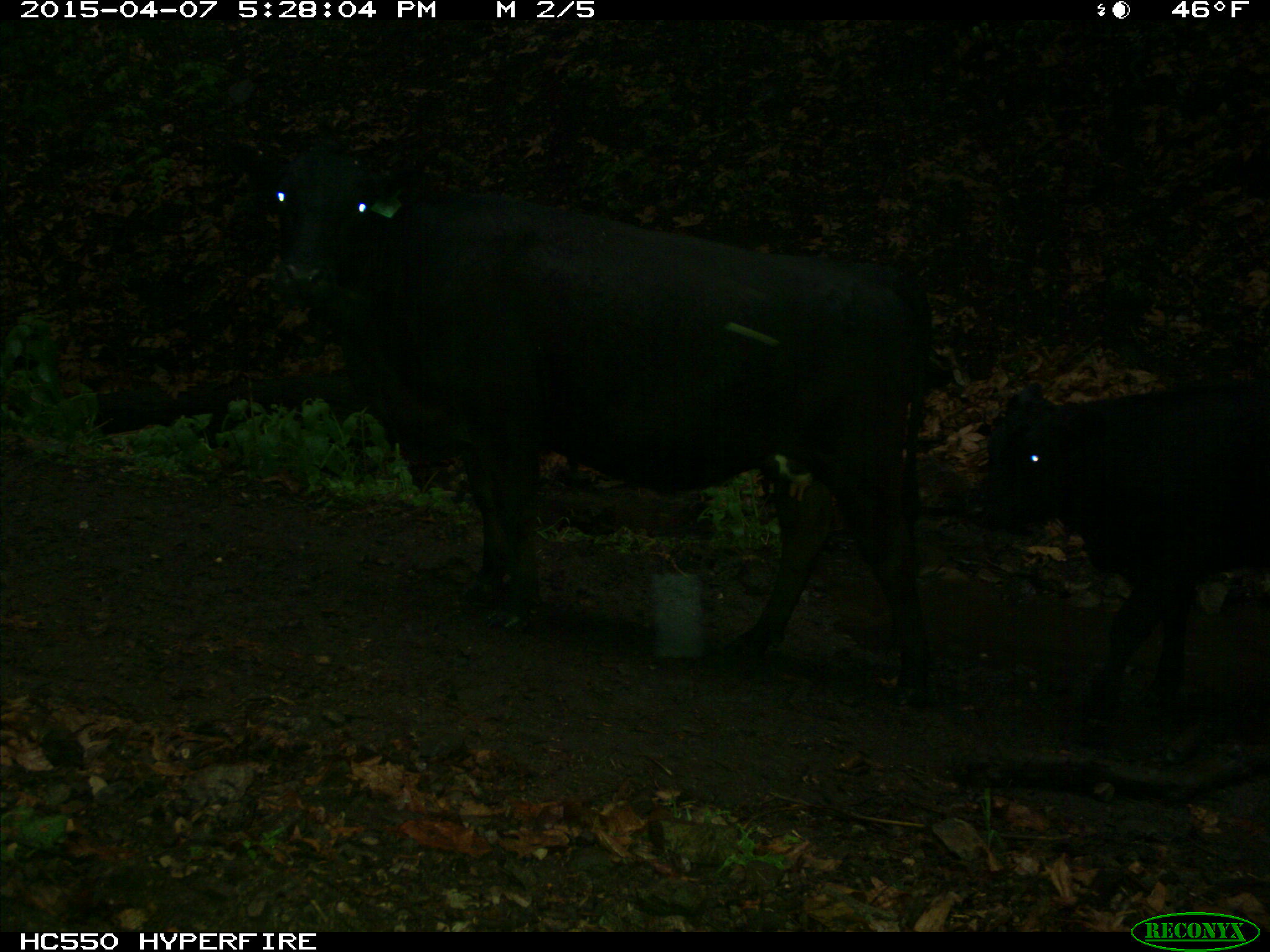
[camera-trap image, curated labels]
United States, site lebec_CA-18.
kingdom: Animalia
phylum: Chordata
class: Mammalia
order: Artiodactyla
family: Bovidae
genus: Bos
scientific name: Bos taurus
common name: domestic cow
Bos taurus (domestic cow).